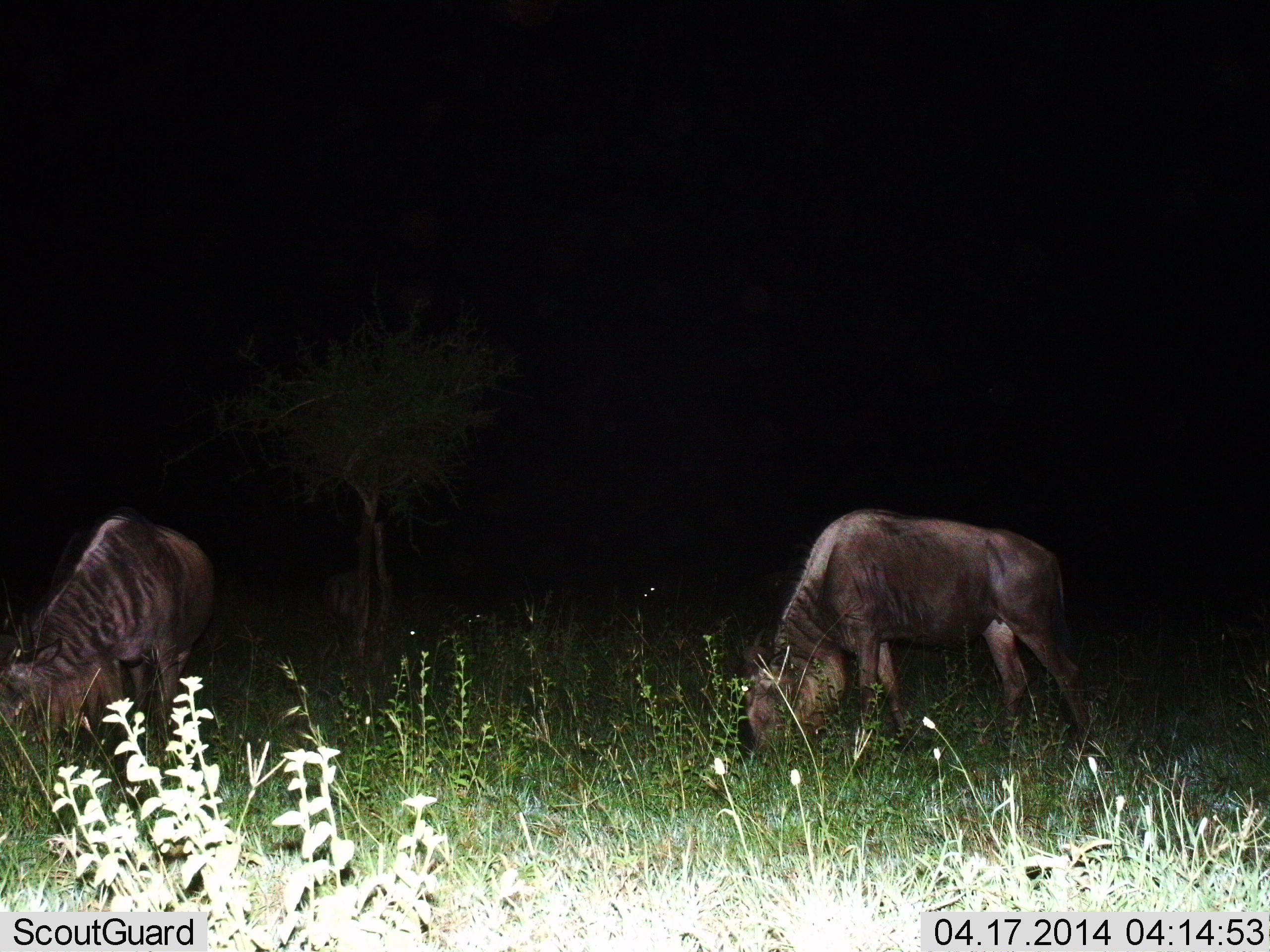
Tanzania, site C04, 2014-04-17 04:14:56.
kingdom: Animalia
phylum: Chordata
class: Mammalia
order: Artiodactyla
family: Bovidae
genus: Connochaetes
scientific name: Connochaetes taurinus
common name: blue wildebeest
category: wildebeest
Wildebeest (blue wildebeest) (Connochaetes taurinus), count 2. Behavior (volunteer vote fractions): standing 20%, resting 0%, moving 0%, interacting 0%. Young present (vote fraction): 0%. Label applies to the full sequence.